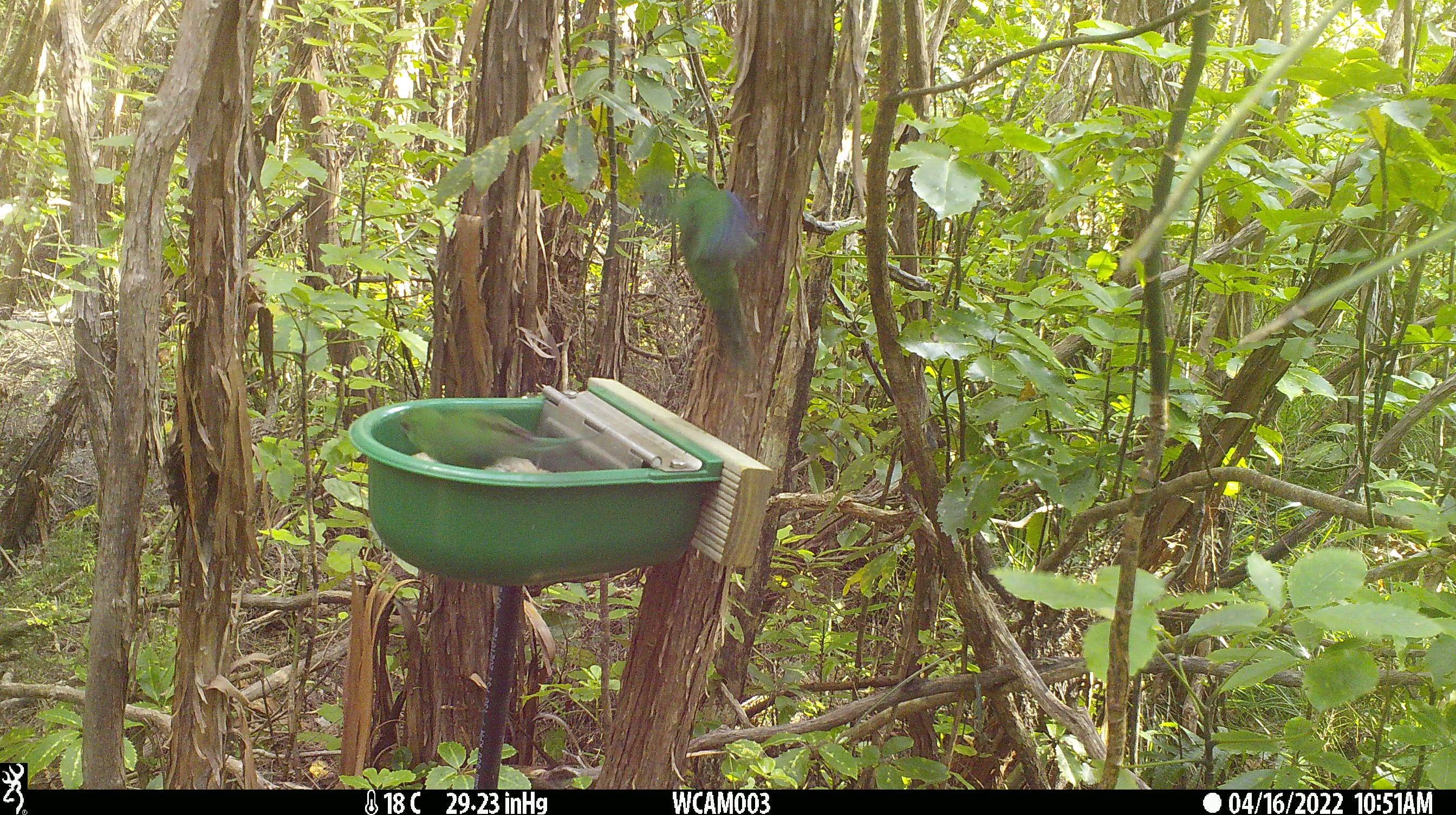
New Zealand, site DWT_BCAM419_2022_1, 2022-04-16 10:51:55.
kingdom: Animalia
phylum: Chordata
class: Aves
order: Psittaciformes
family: Psittaculidae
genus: Cyanoramphus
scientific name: Cyanoramphus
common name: parakeet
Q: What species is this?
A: Parakeet (Cyanoramphus).